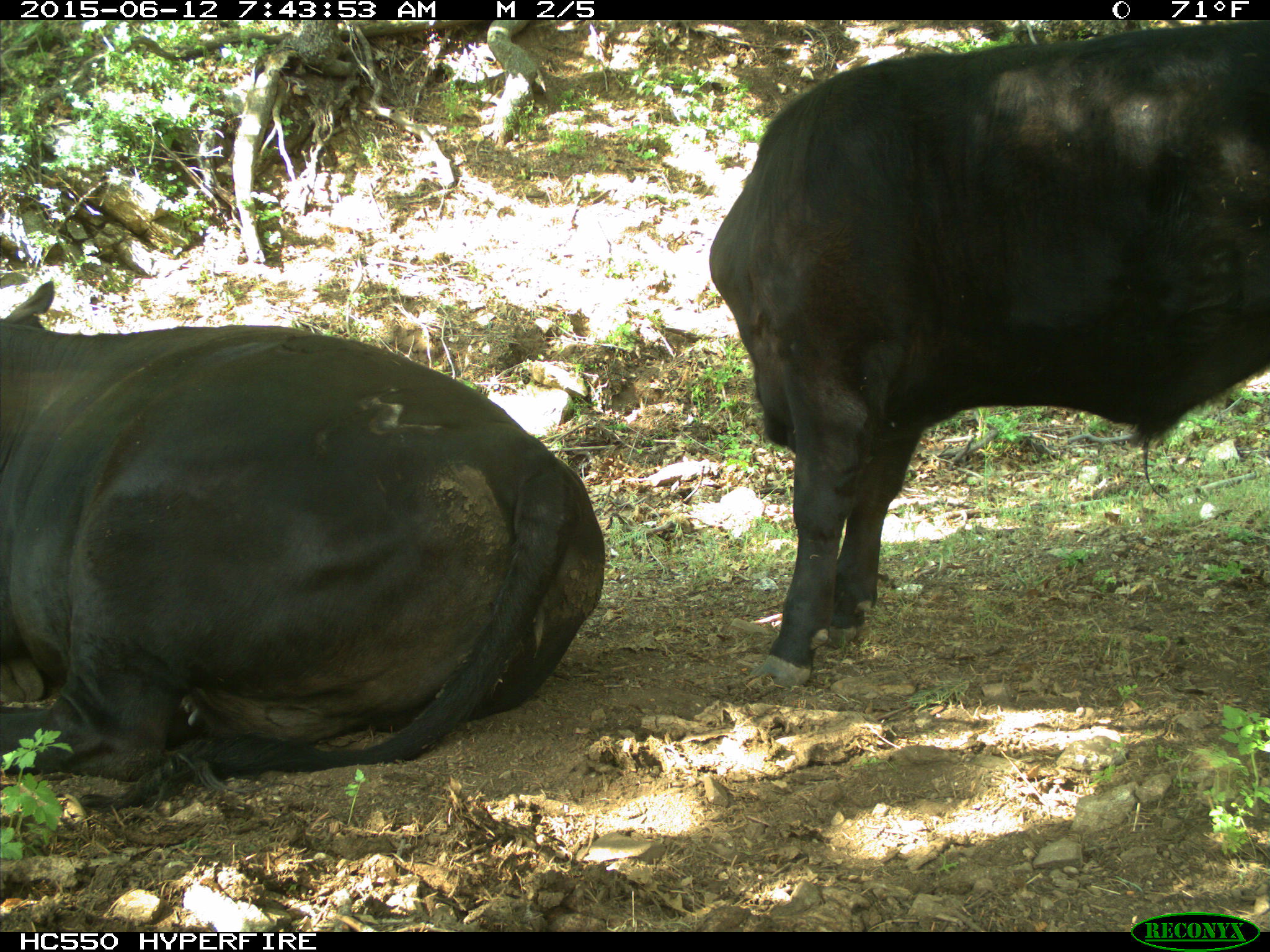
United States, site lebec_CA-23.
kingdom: Animalia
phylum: Chordata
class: Mammalia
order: Artiodactyla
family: Bovidae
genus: Bos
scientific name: Bos taurus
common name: domestic cow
Bos taurus (domestic cow).